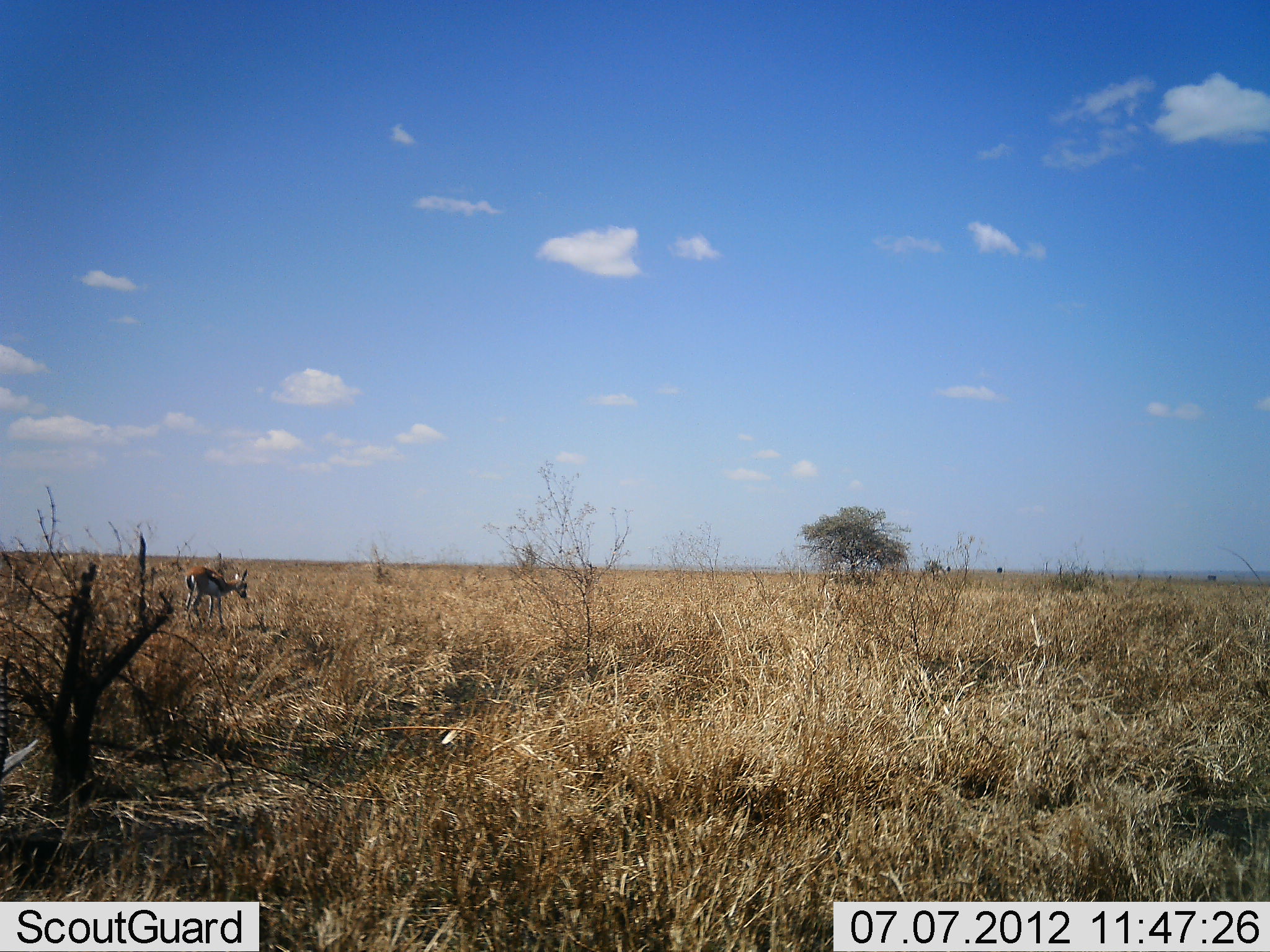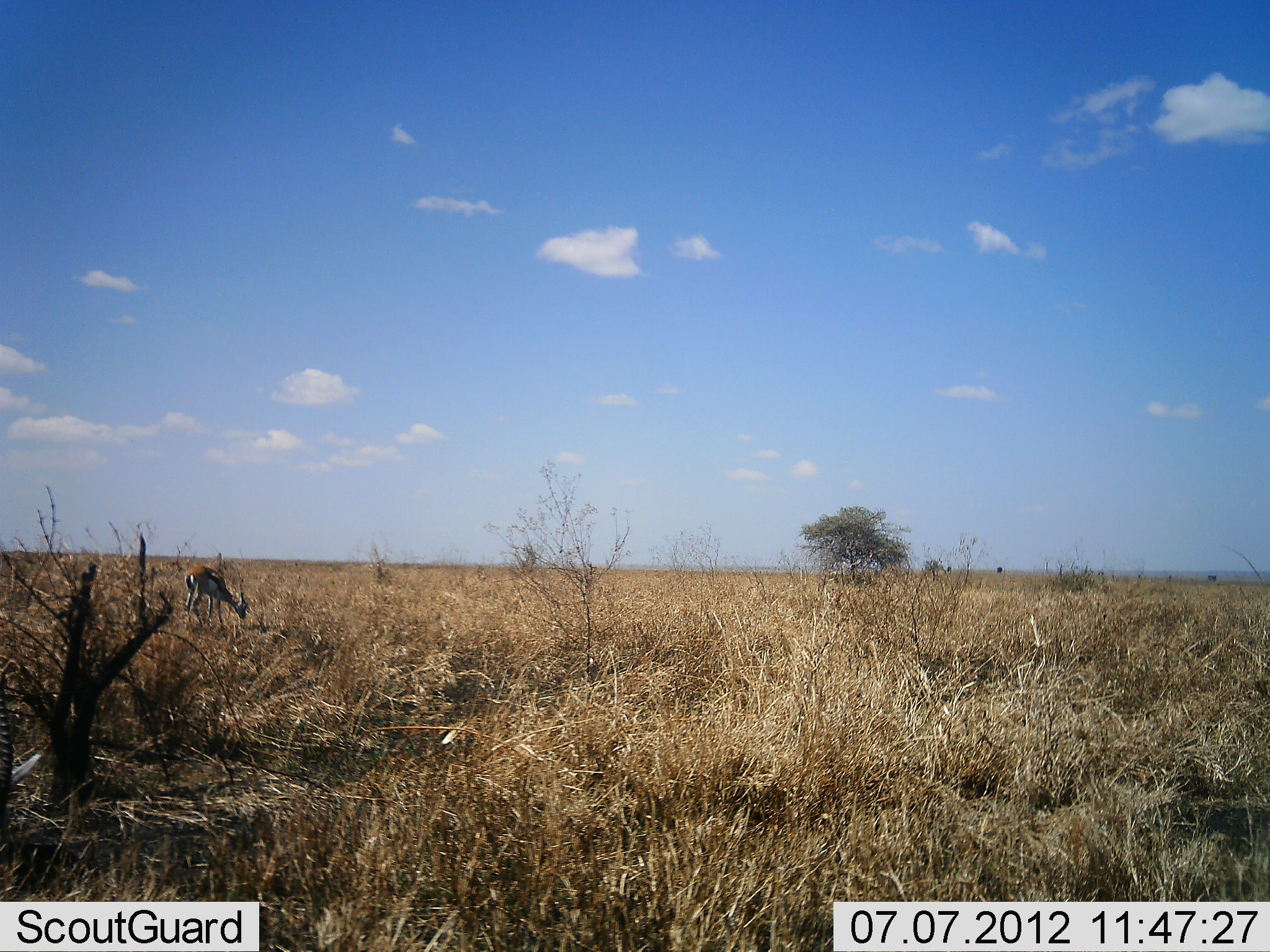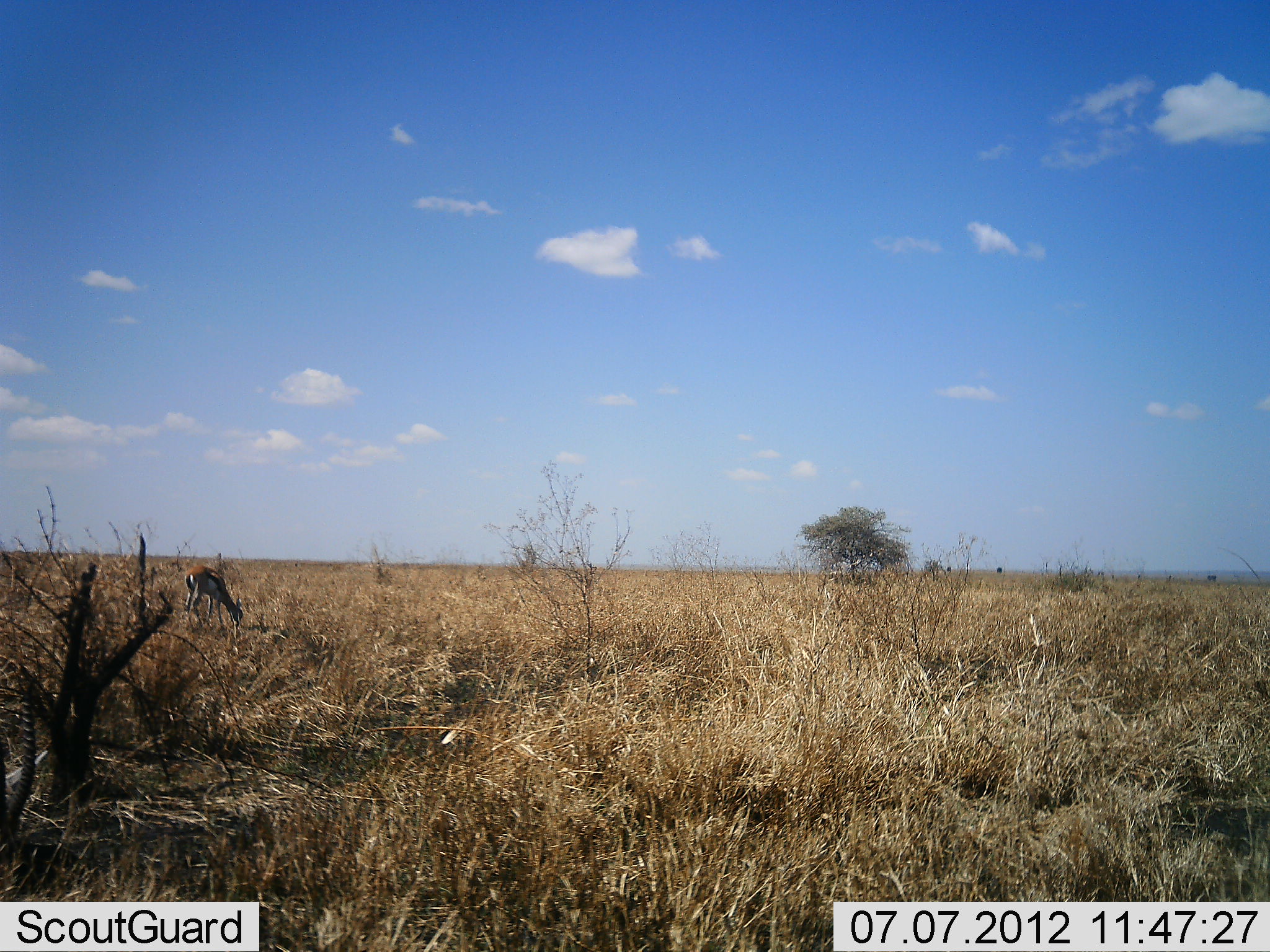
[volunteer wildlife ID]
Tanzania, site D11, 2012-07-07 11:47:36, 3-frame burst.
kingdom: Animalia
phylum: Chordata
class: Mammalia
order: Artiodactyla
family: Bovidae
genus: Eudorcas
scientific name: Eudorcas thomsonii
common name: thomson's gazelle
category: gazellethomsons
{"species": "gazellethomsons (thomson's gazelle) (Eudorcas thomsonii)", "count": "2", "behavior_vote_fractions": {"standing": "20%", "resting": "10%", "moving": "0%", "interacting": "0%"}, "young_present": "0%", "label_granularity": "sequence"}